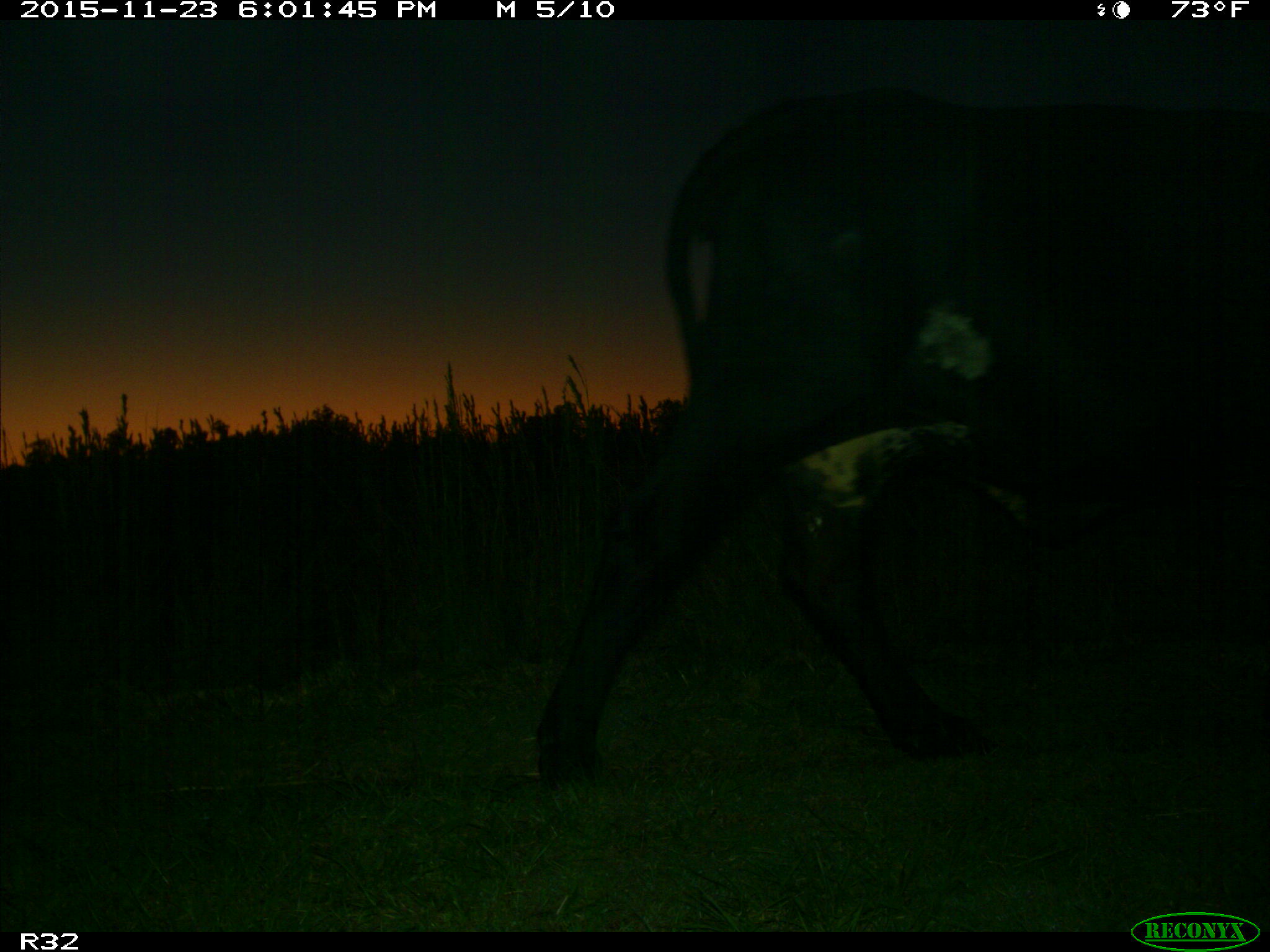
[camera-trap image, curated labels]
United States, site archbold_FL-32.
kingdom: Animalia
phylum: Chordata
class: Mammalia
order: Artiodactyla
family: Bovidae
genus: Bos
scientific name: Bos taurus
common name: domestic cow